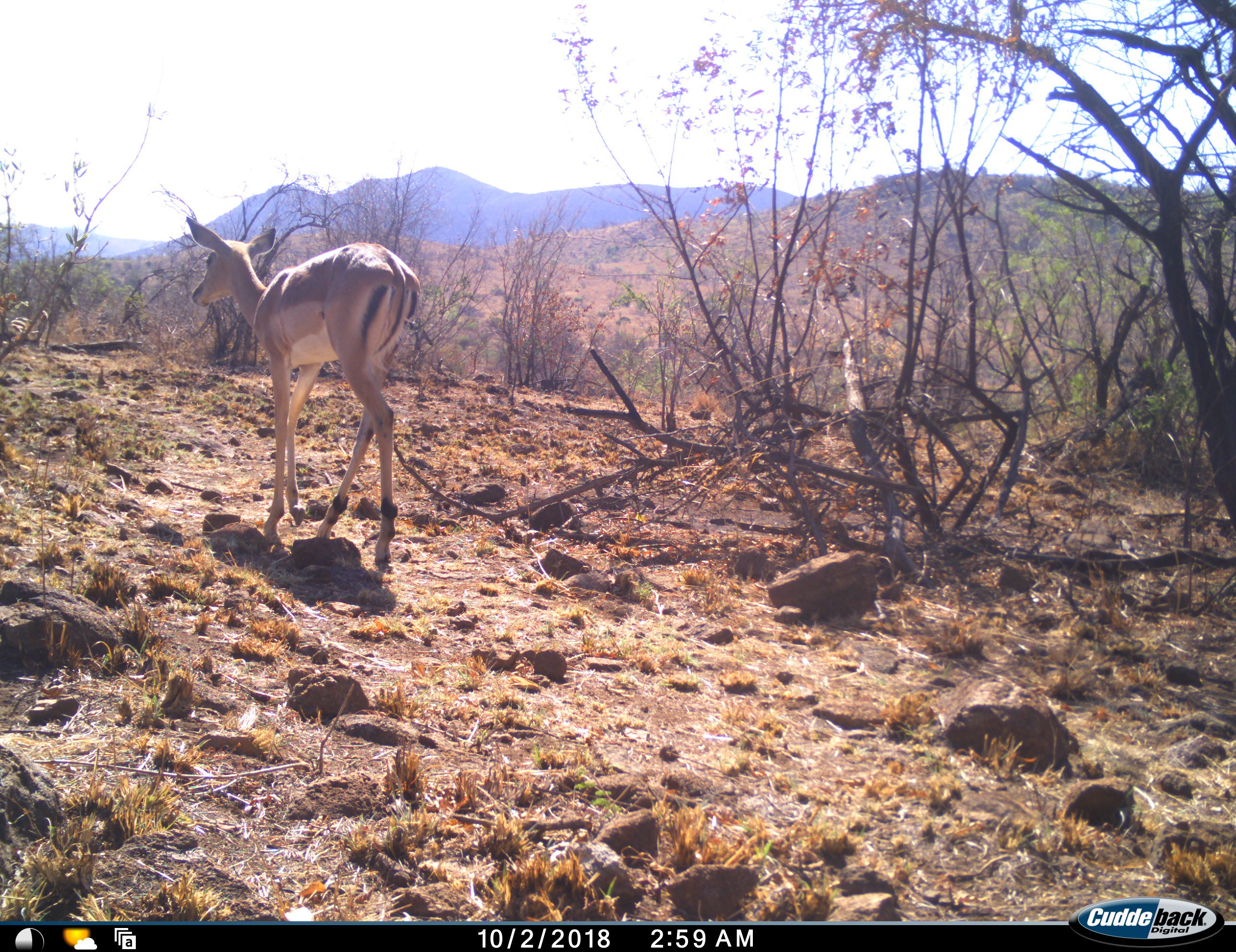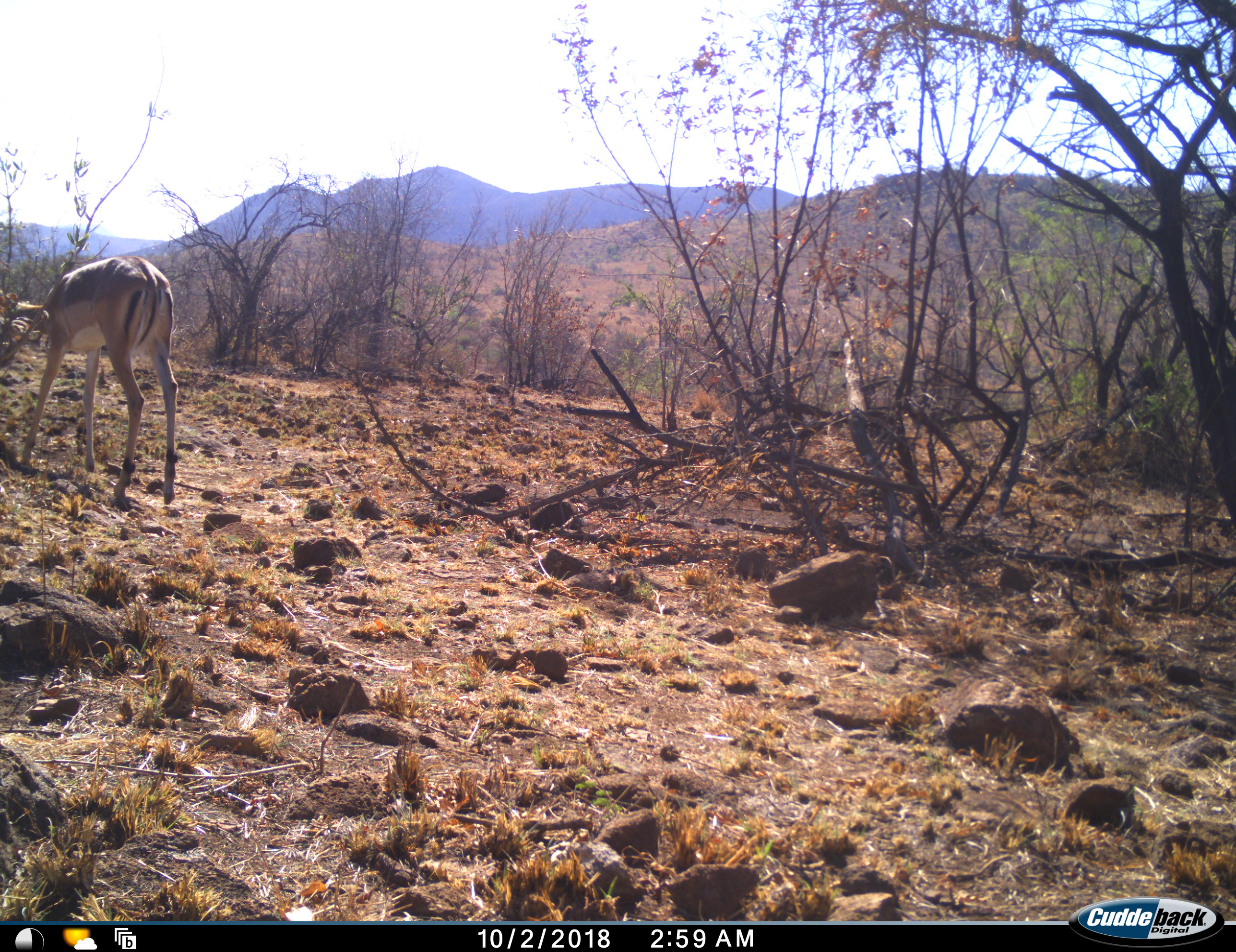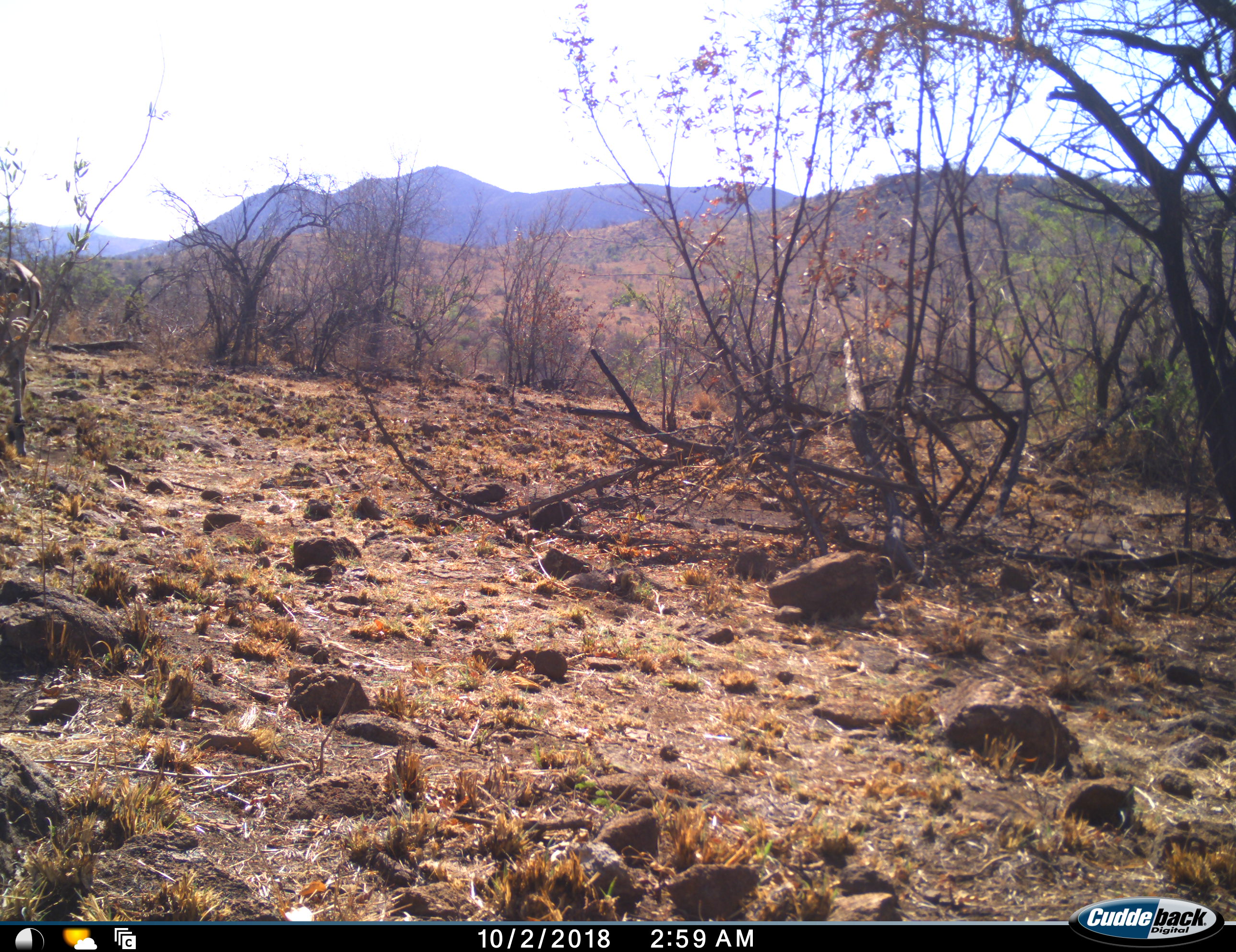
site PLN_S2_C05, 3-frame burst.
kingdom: Animalia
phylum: Chordata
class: Mammalia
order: Artiodactyla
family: Bovidae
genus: Aepyceros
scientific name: Aepyceros melampus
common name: impala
Impala (Aepyceros melampus), count 1. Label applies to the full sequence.